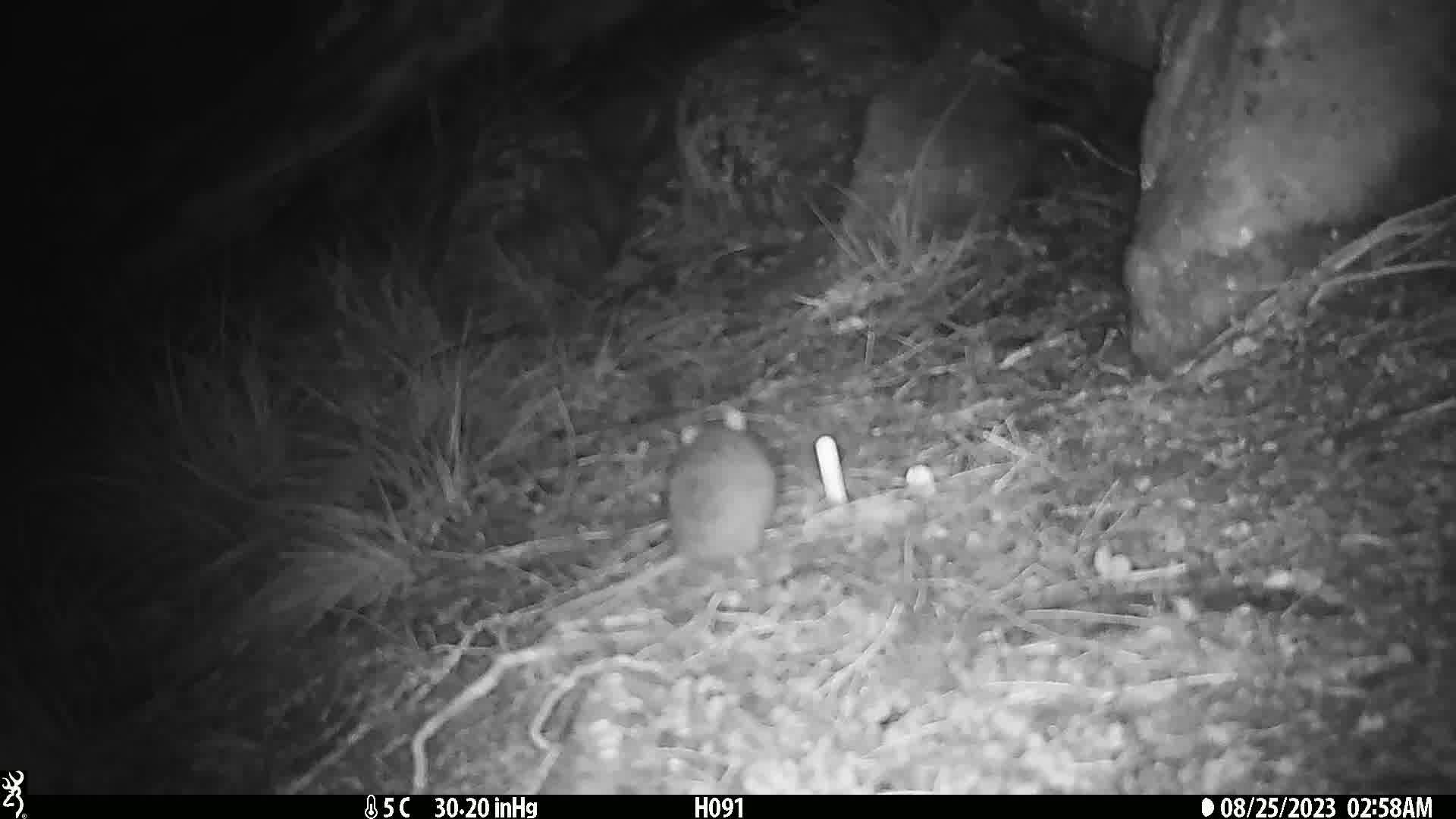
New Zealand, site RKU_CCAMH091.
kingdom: Animalia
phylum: Chordata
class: Mammalia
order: Rodentia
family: Muridae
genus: Rattus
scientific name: Rattus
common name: rat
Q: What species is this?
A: Rat (Rattus).